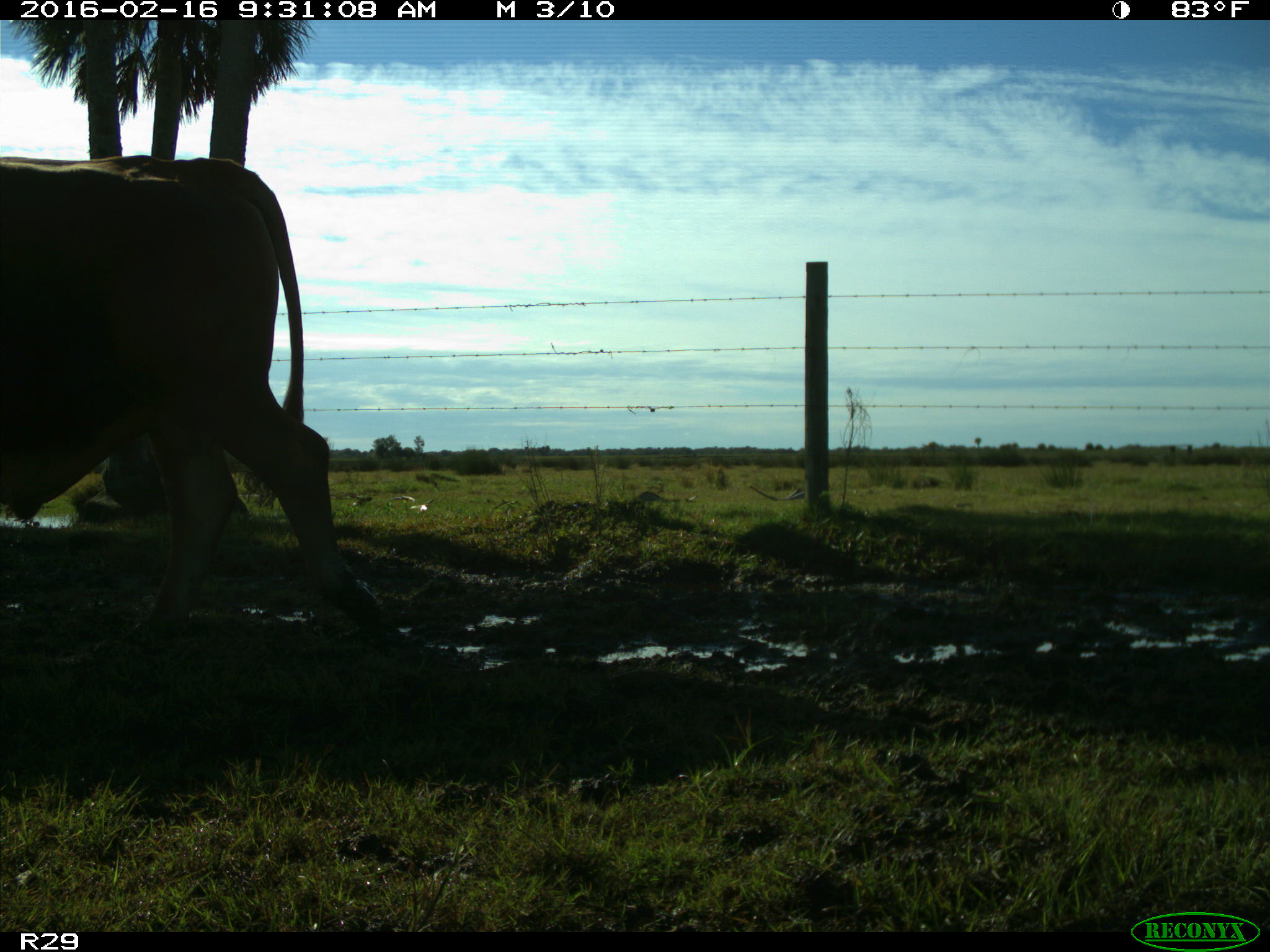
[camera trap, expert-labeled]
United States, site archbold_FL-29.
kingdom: Animalia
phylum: Chordata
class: Mammalia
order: Artiodactyla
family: Bovidae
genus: Bos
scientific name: Bos taurus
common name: domestic cow